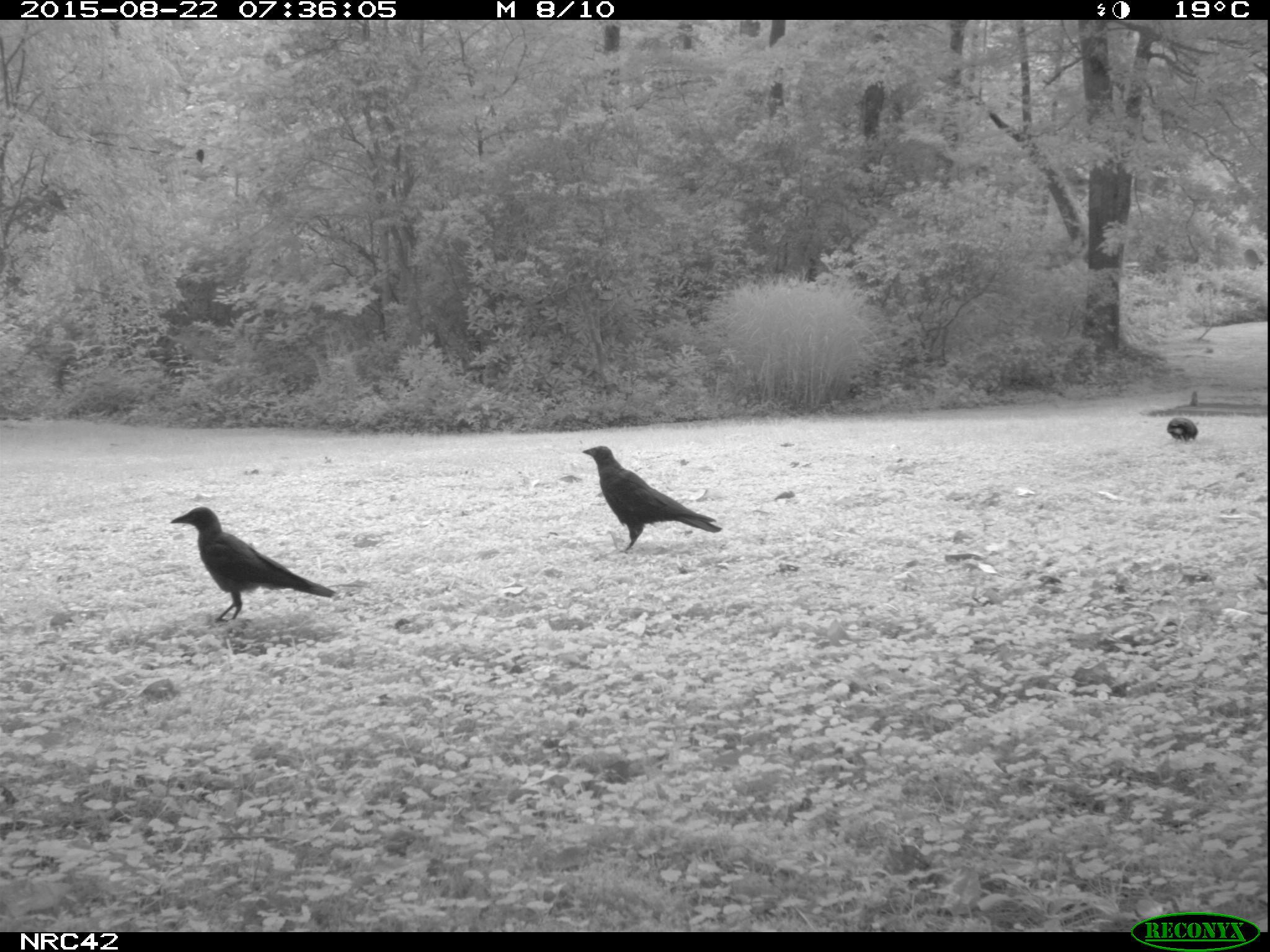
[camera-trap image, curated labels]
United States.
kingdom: Animalia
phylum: Chordata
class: Aves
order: Passeriformes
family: Corvidae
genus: Corvus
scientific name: Corvus brachyrhynchos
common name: american crow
American Crow (Corvus brachyrhynchos).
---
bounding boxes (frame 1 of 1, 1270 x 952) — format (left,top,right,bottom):
American Crow: (166,502,339,622); (577,446,717,550)